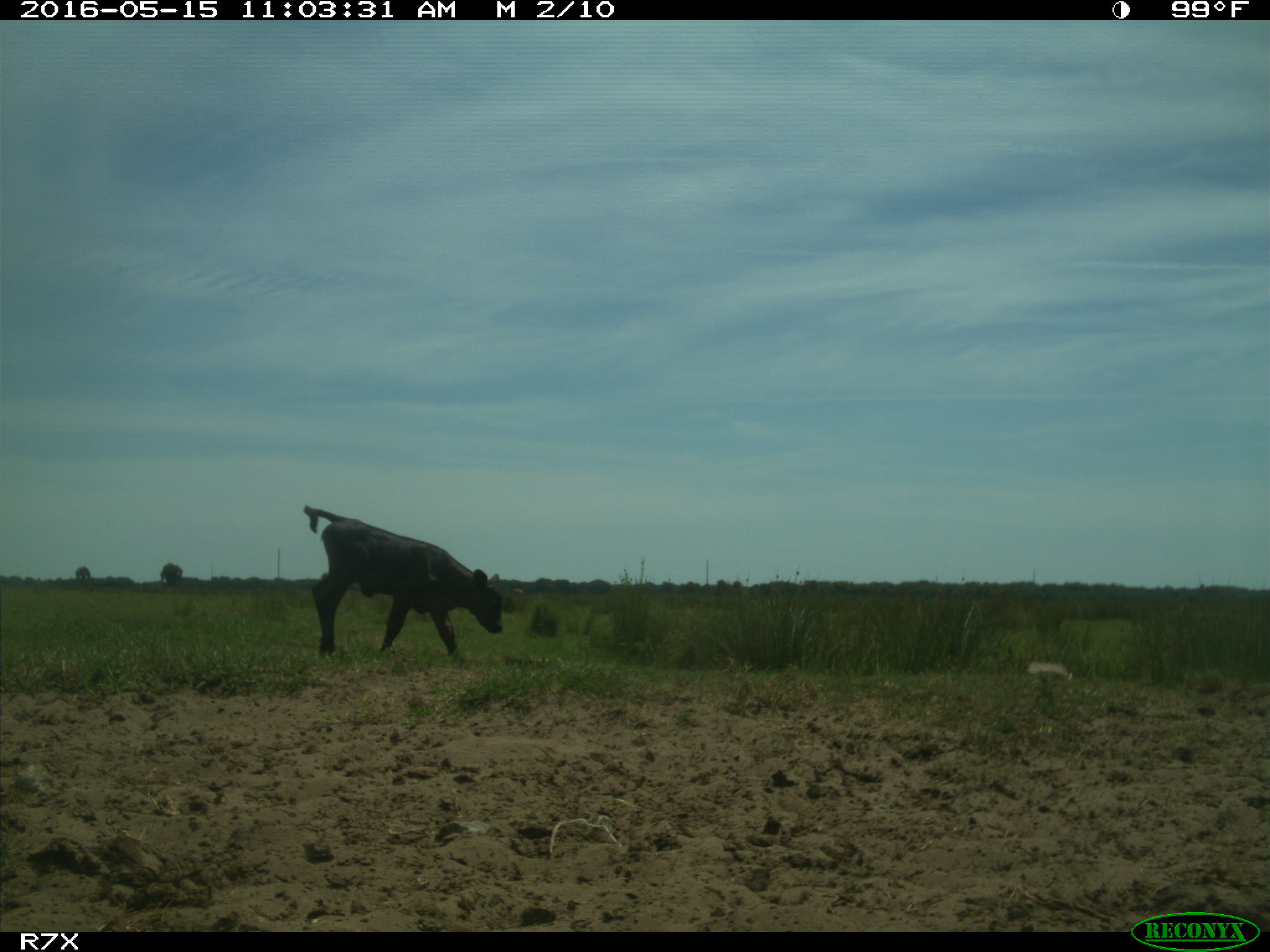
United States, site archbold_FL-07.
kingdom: Animalia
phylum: Chordata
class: Mammalia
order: Artiodactyla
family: Bovidae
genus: Bos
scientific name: Bos taurus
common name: domestic cow